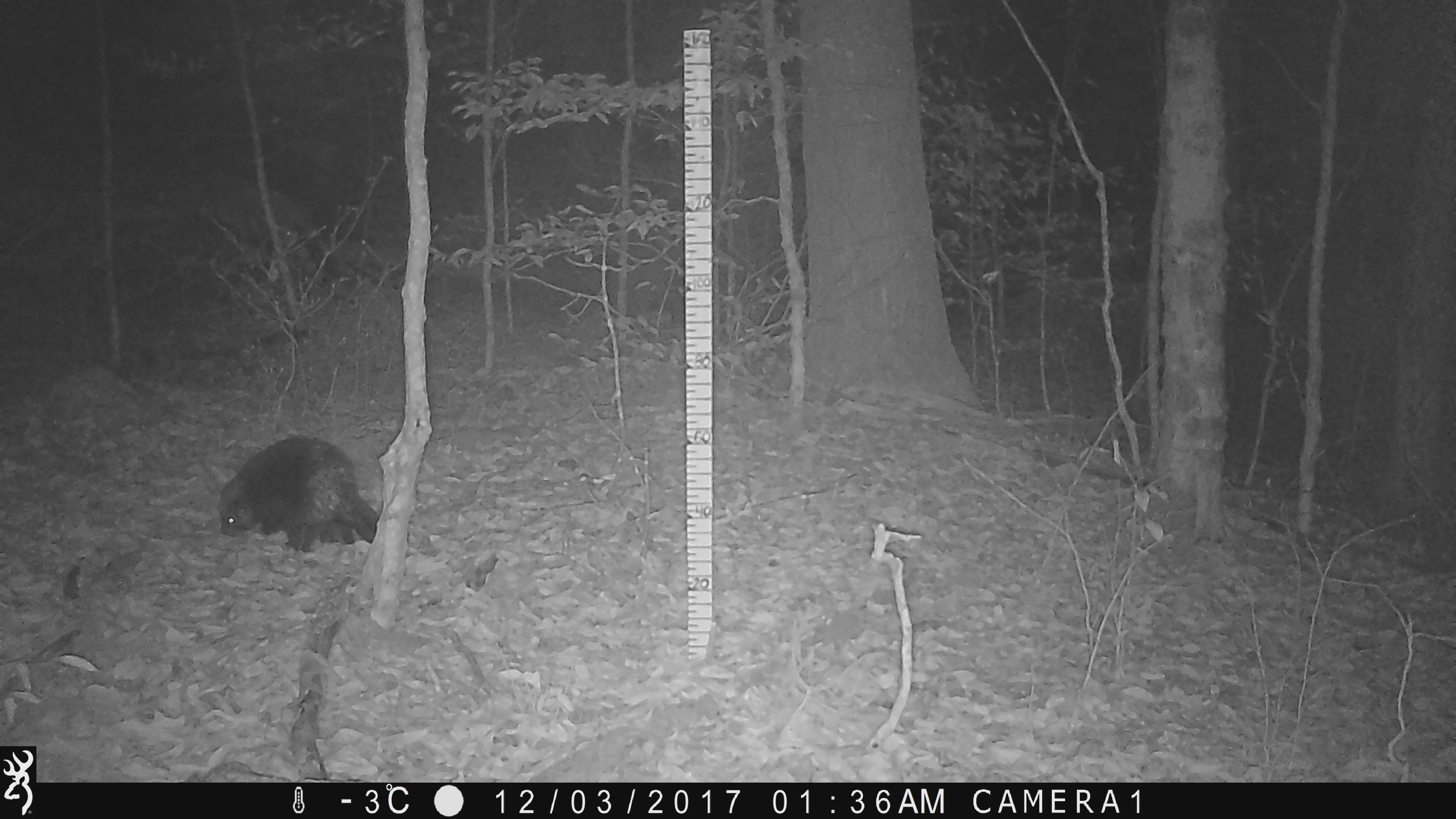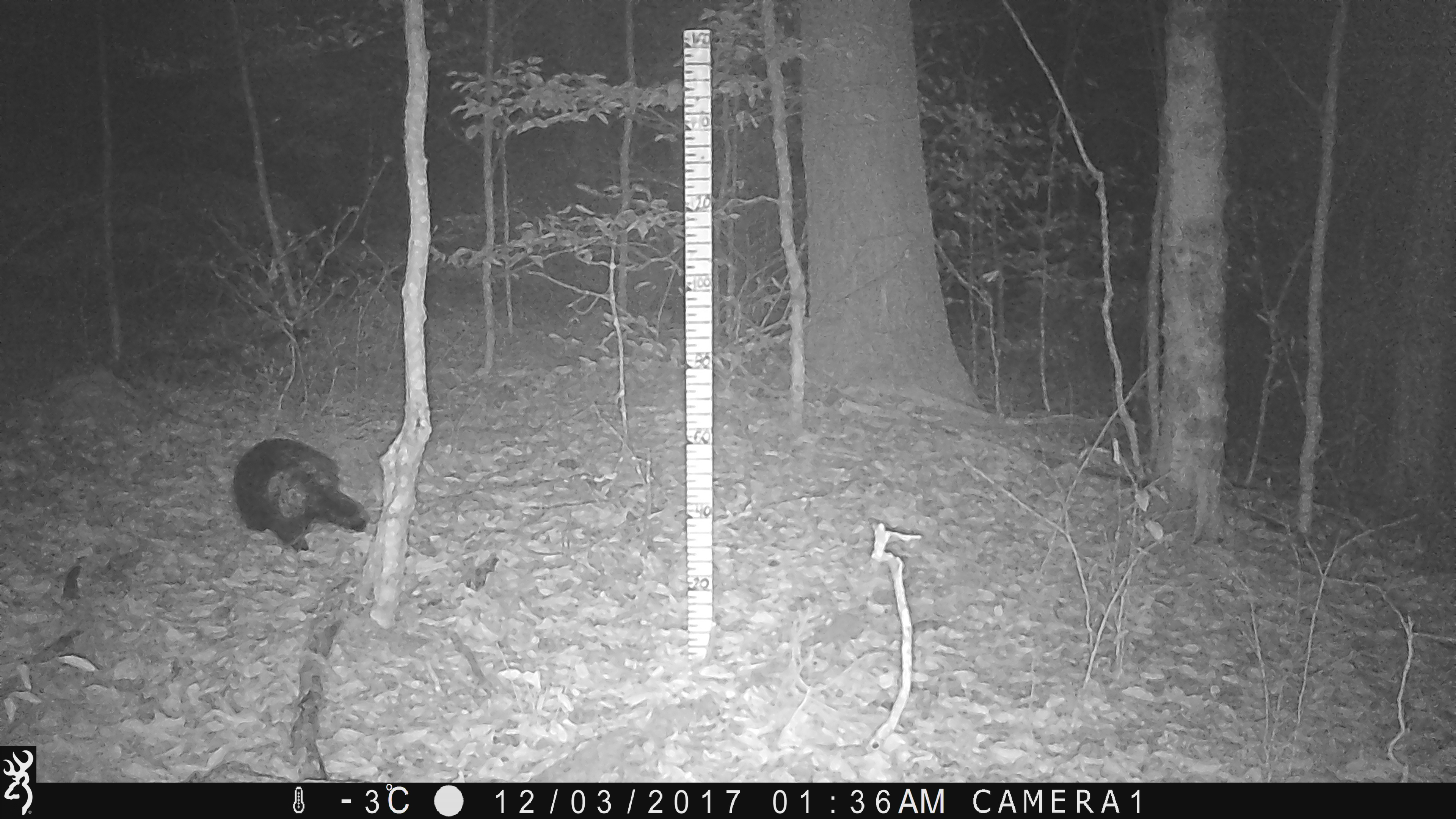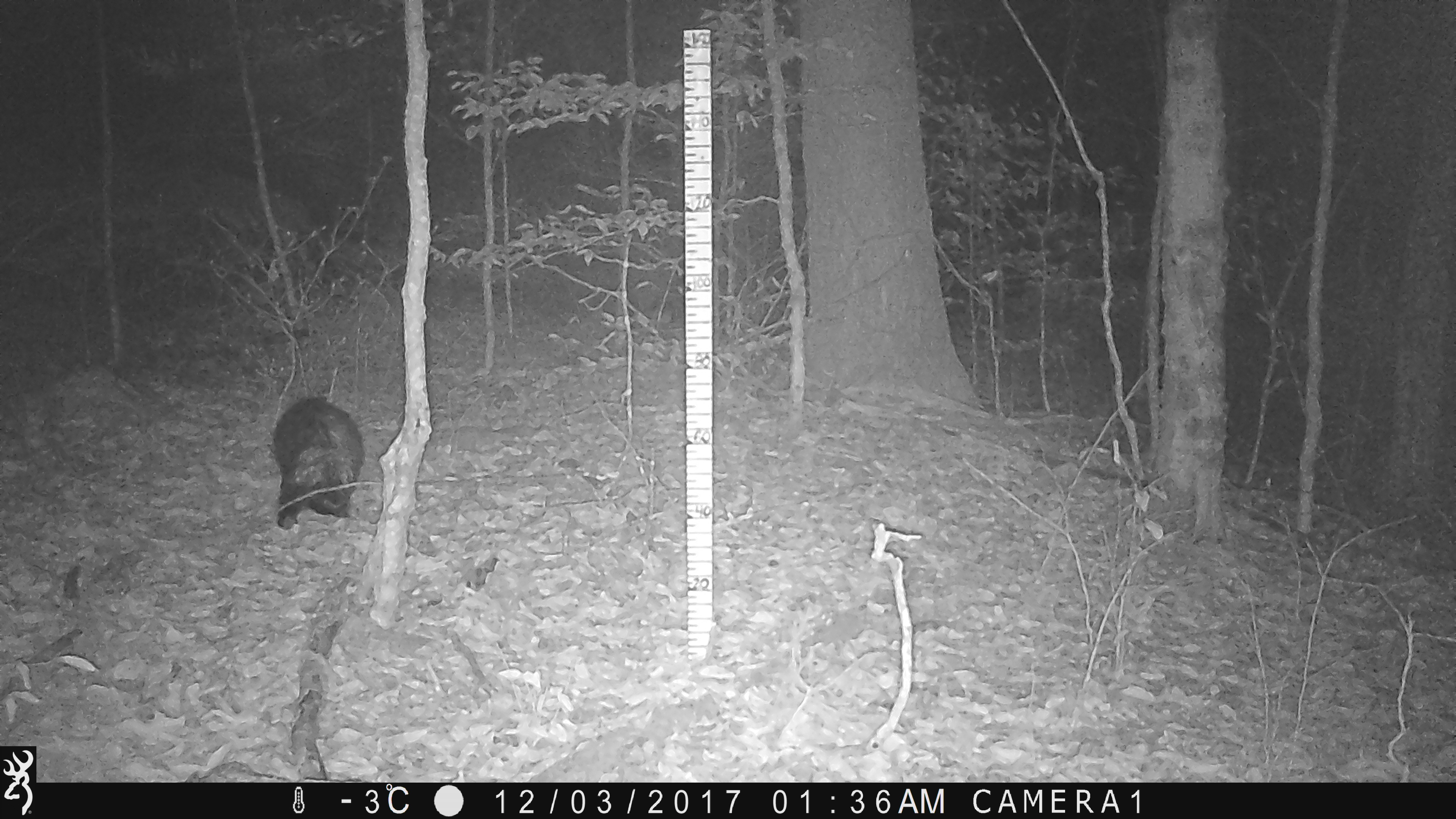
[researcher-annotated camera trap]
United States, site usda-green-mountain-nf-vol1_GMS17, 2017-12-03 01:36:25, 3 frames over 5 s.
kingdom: Animalia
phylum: Chordata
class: Mammalia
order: Rodentia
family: Erethizontidae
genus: Erethizon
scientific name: Erethizon dorsatum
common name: porcupine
Porcupine (Erethizon dorsatum).